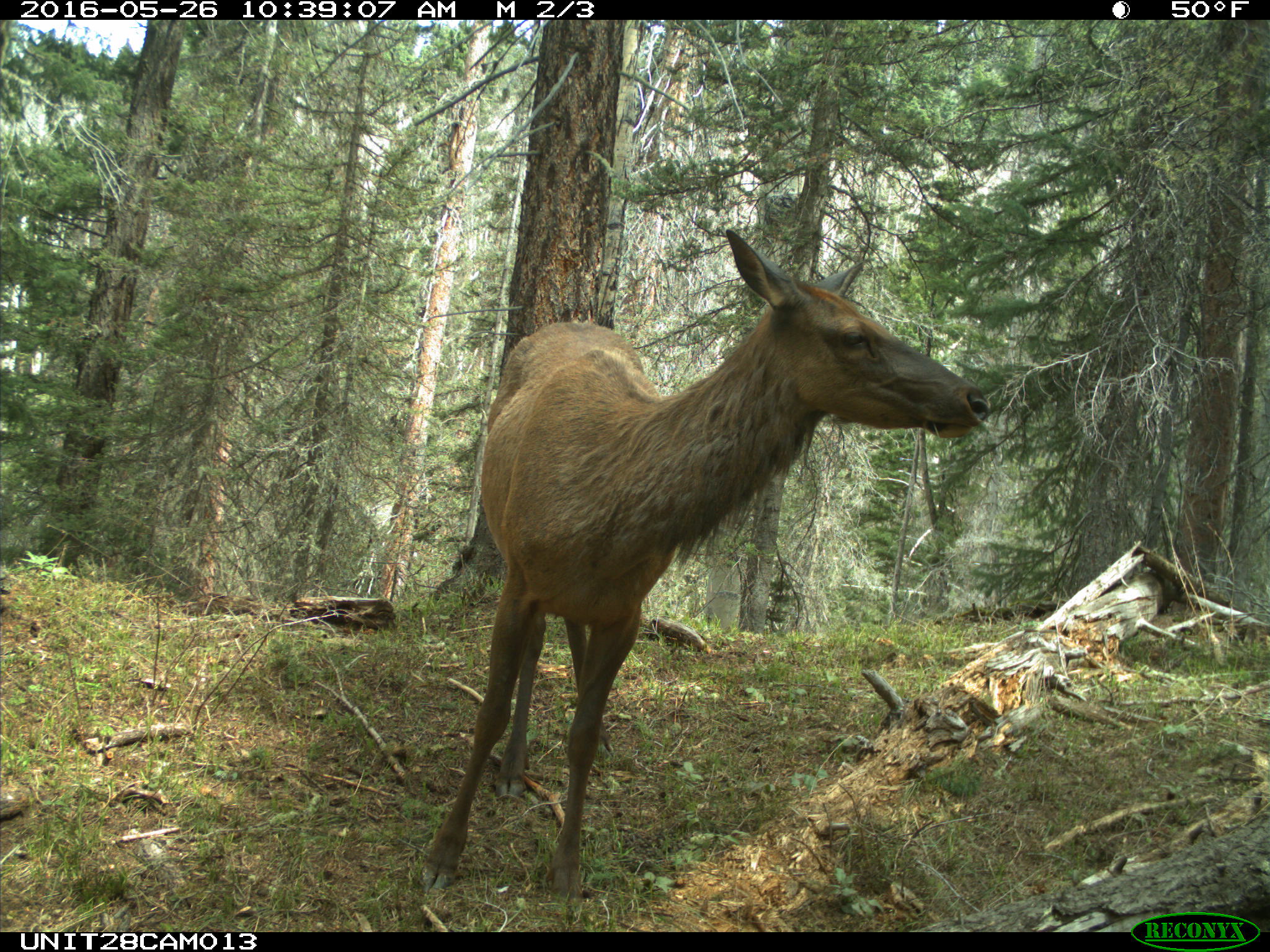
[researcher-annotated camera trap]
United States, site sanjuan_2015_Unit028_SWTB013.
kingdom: Animalia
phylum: Chordata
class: Mammalia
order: Artiodactyla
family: Cervidae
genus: Cervus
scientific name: Cervus elaphus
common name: red deer